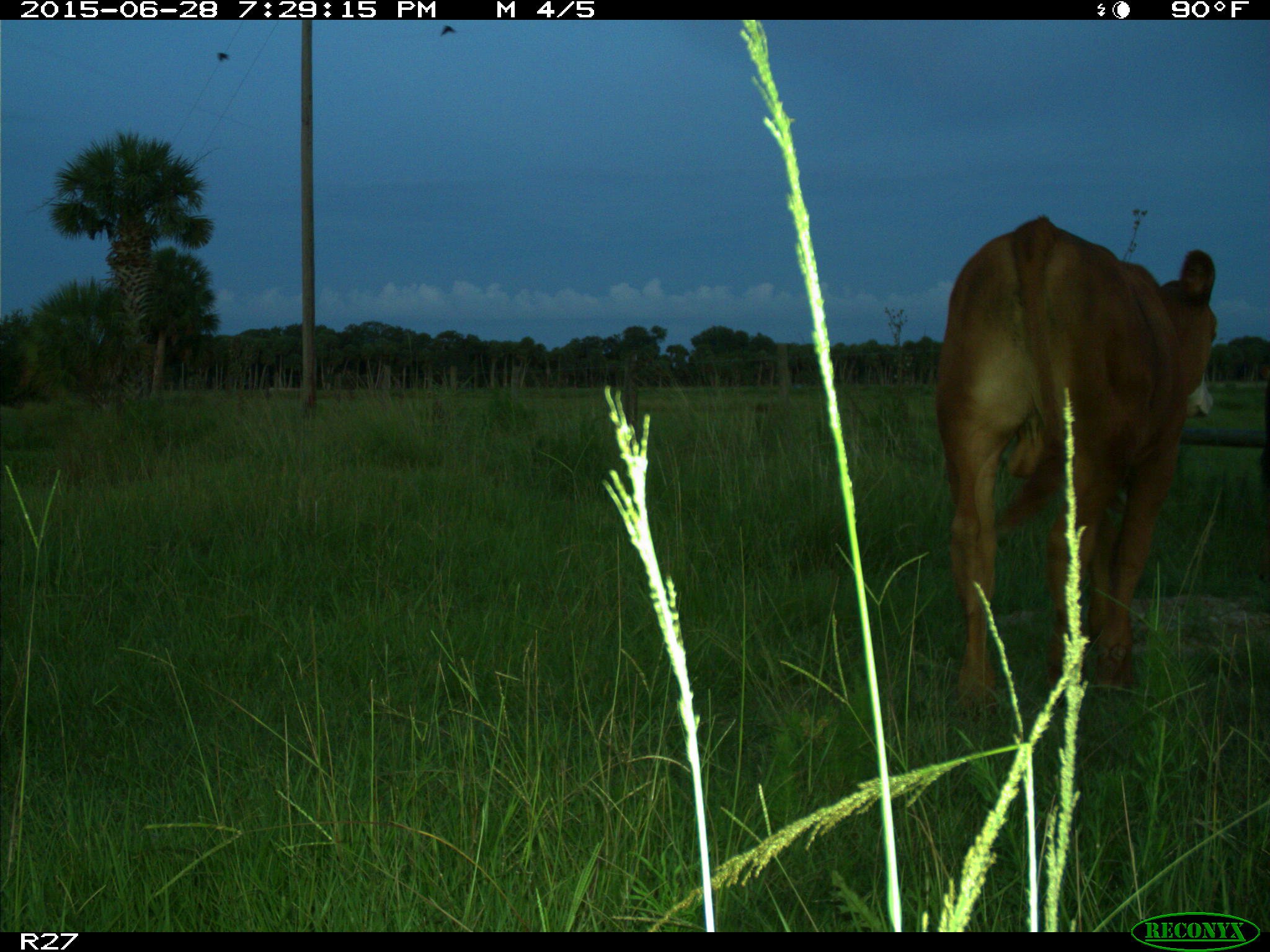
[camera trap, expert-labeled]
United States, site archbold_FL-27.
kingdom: Animalia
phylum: Chordata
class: Mammalia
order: Artiodactyla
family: Bovidae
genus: Bos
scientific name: Bos taurus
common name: domestic cow